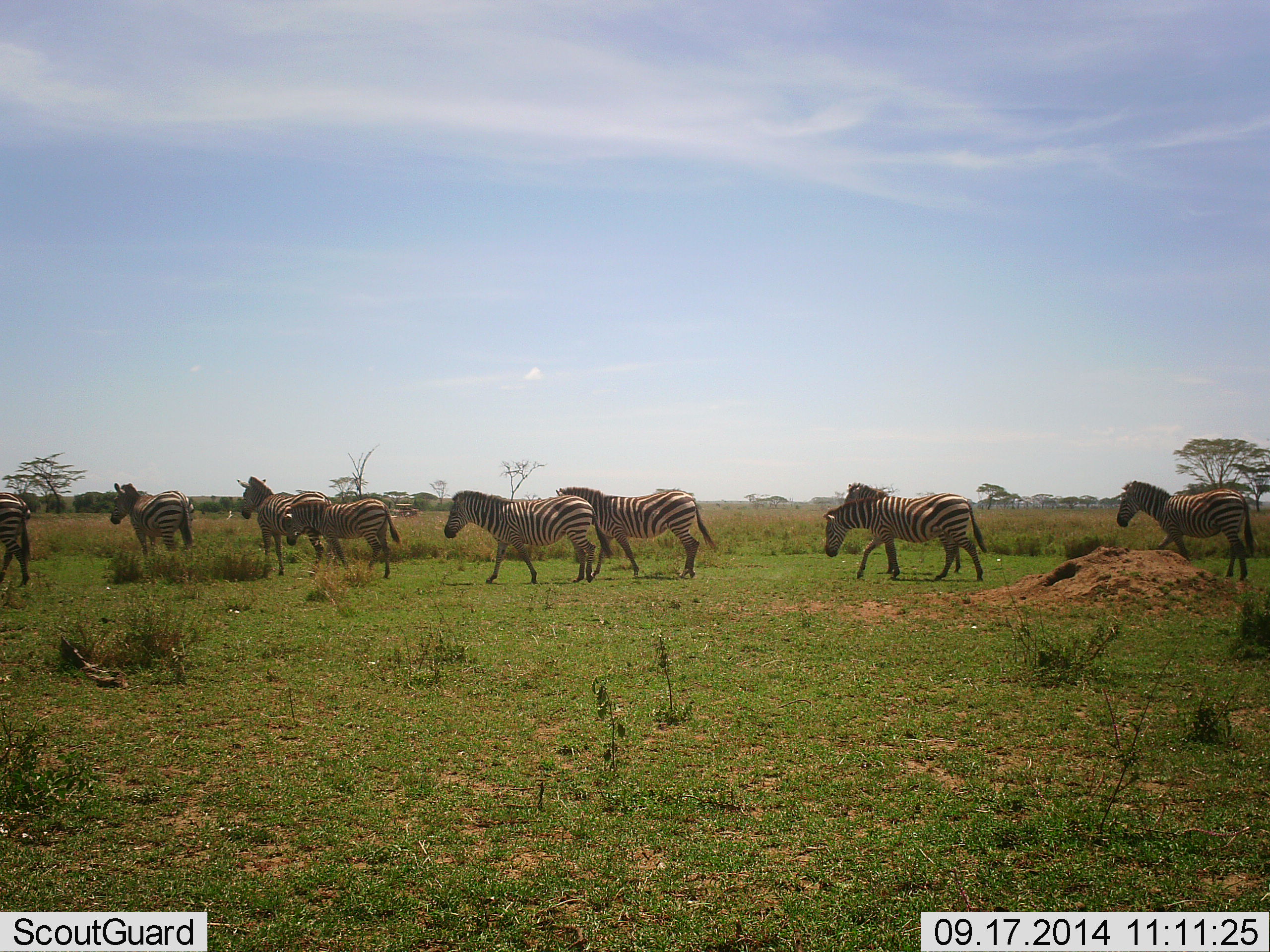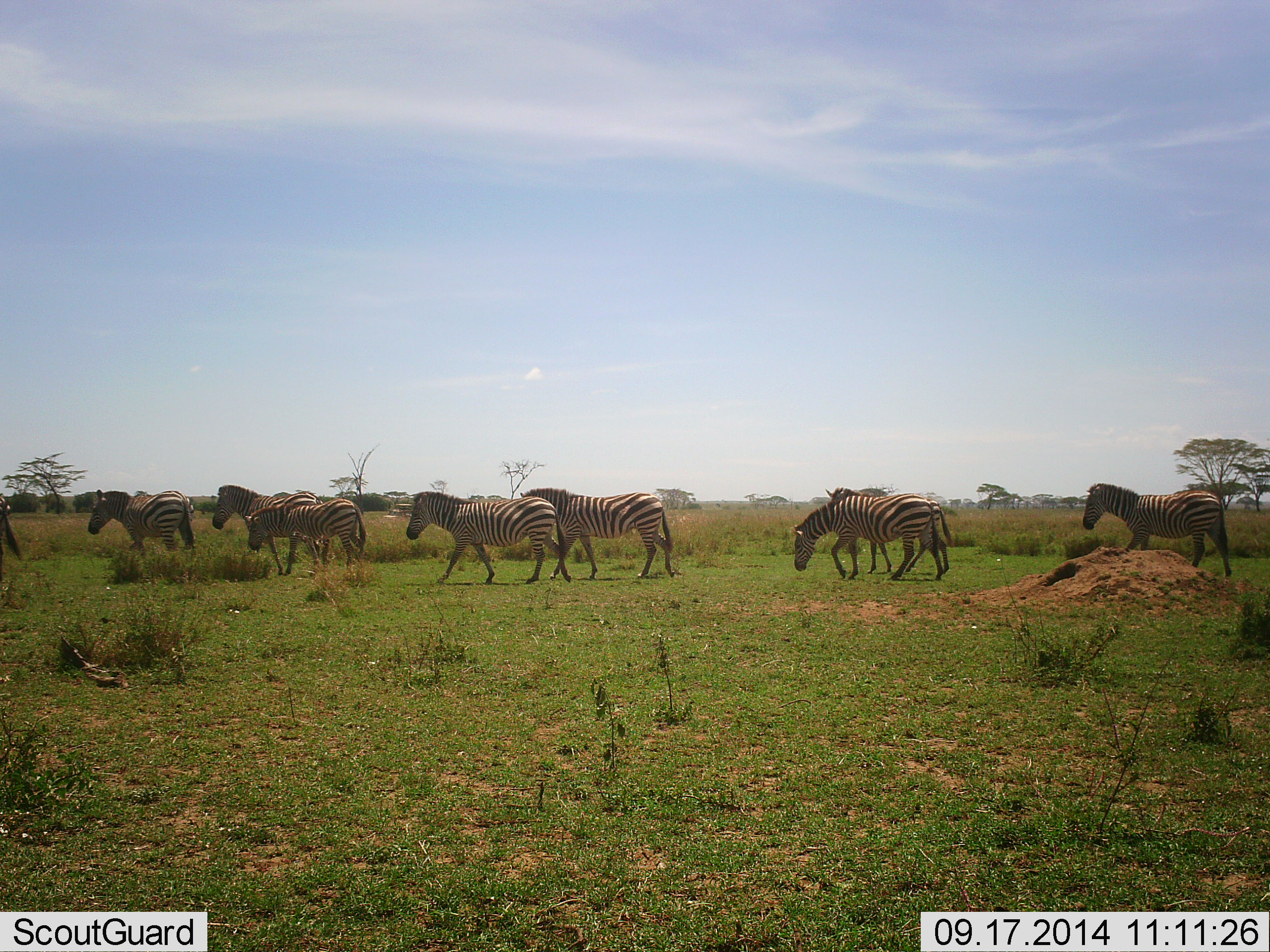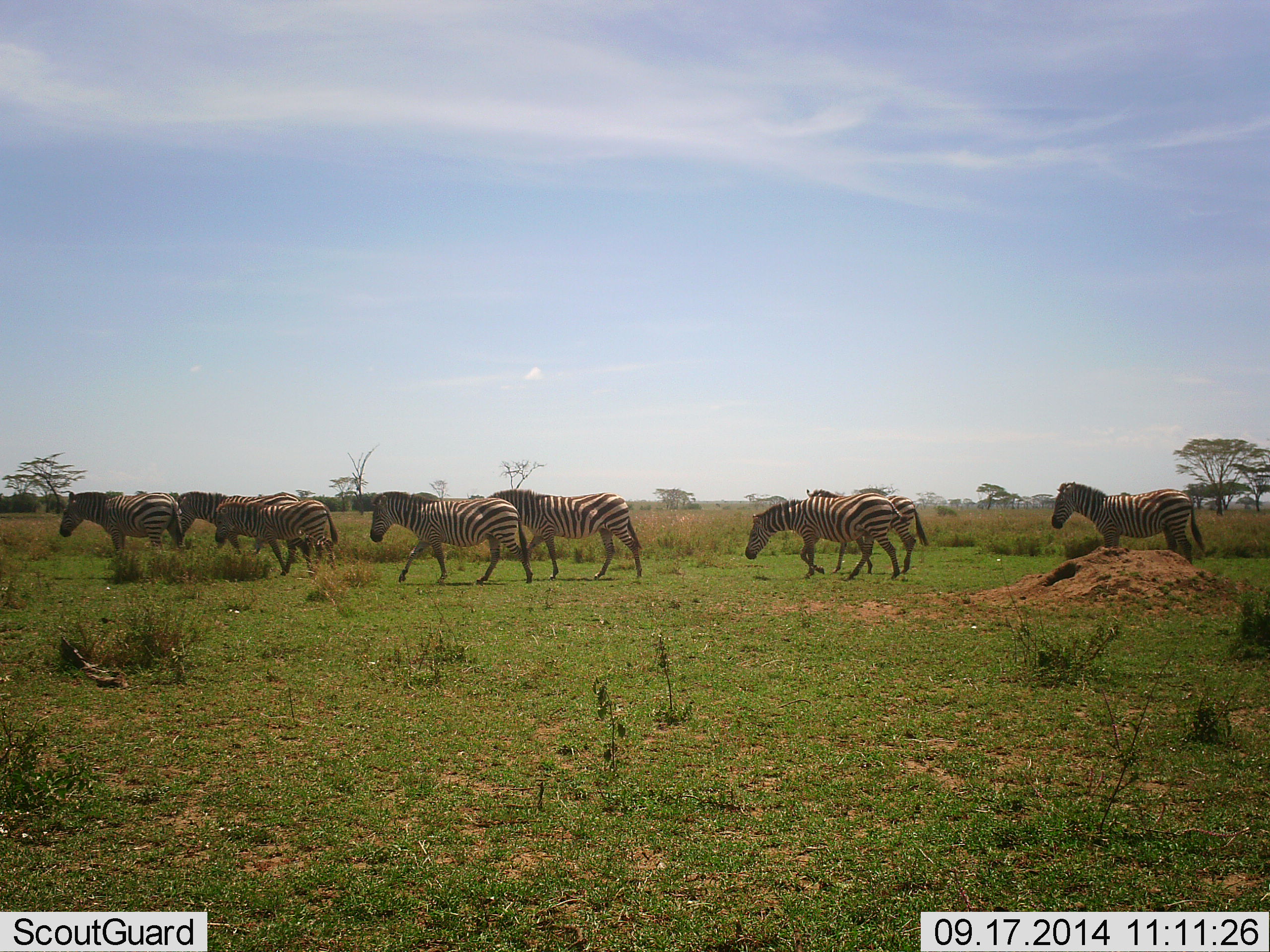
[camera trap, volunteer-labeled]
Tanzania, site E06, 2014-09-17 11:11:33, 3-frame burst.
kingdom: Animalia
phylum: Chordata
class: Mammalia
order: Perissodactyla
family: Equidae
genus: Equus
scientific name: Equus quagga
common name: plains zebra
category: zebra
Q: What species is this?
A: Zebra (plains zebra) (Equus quagga).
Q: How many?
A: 9.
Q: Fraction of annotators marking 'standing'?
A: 9%.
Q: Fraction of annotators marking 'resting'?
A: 0%.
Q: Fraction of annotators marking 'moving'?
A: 100%.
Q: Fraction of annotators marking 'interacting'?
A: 0%.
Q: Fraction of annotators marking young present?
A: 0%.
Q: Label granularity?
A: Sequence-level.